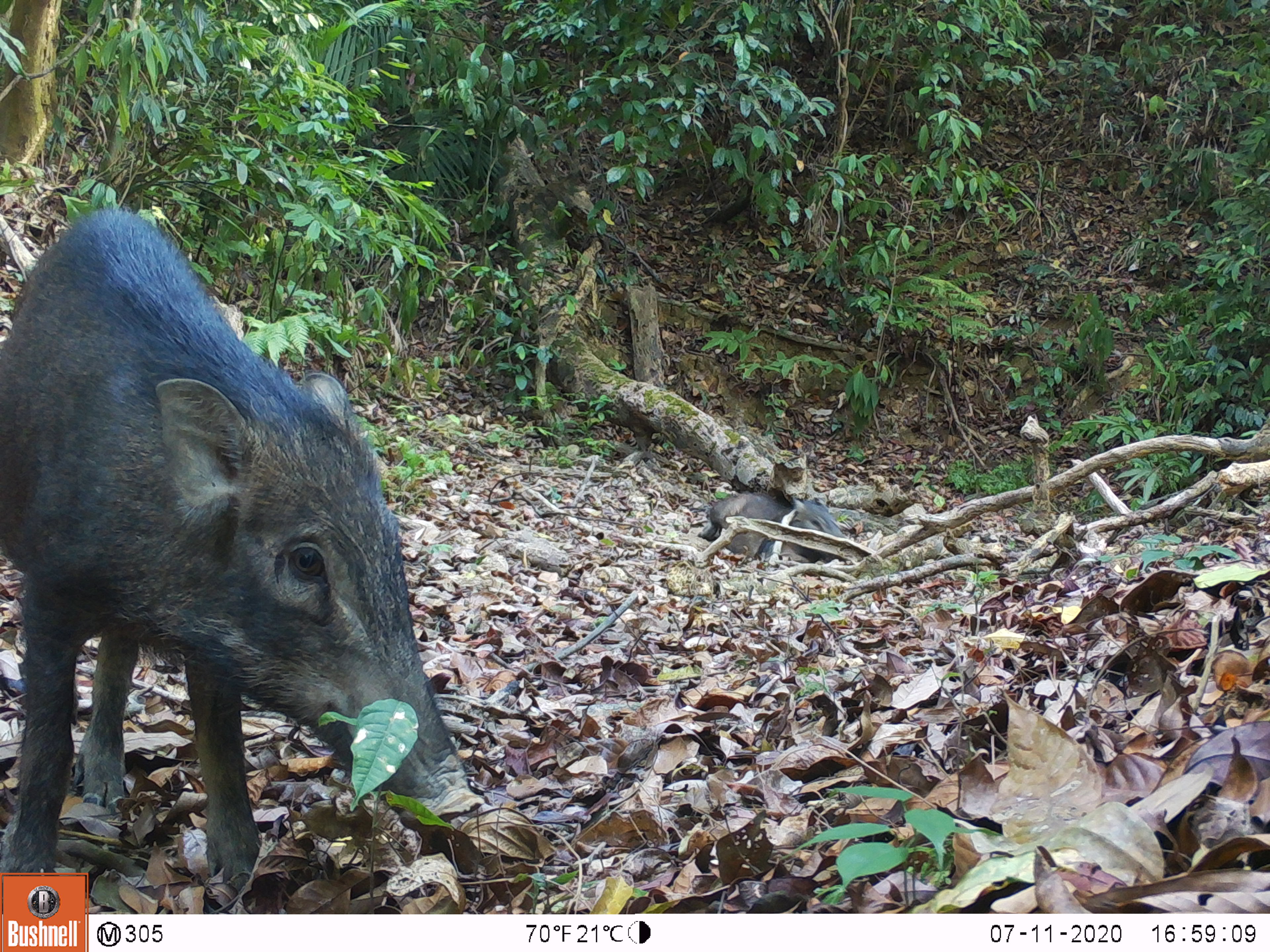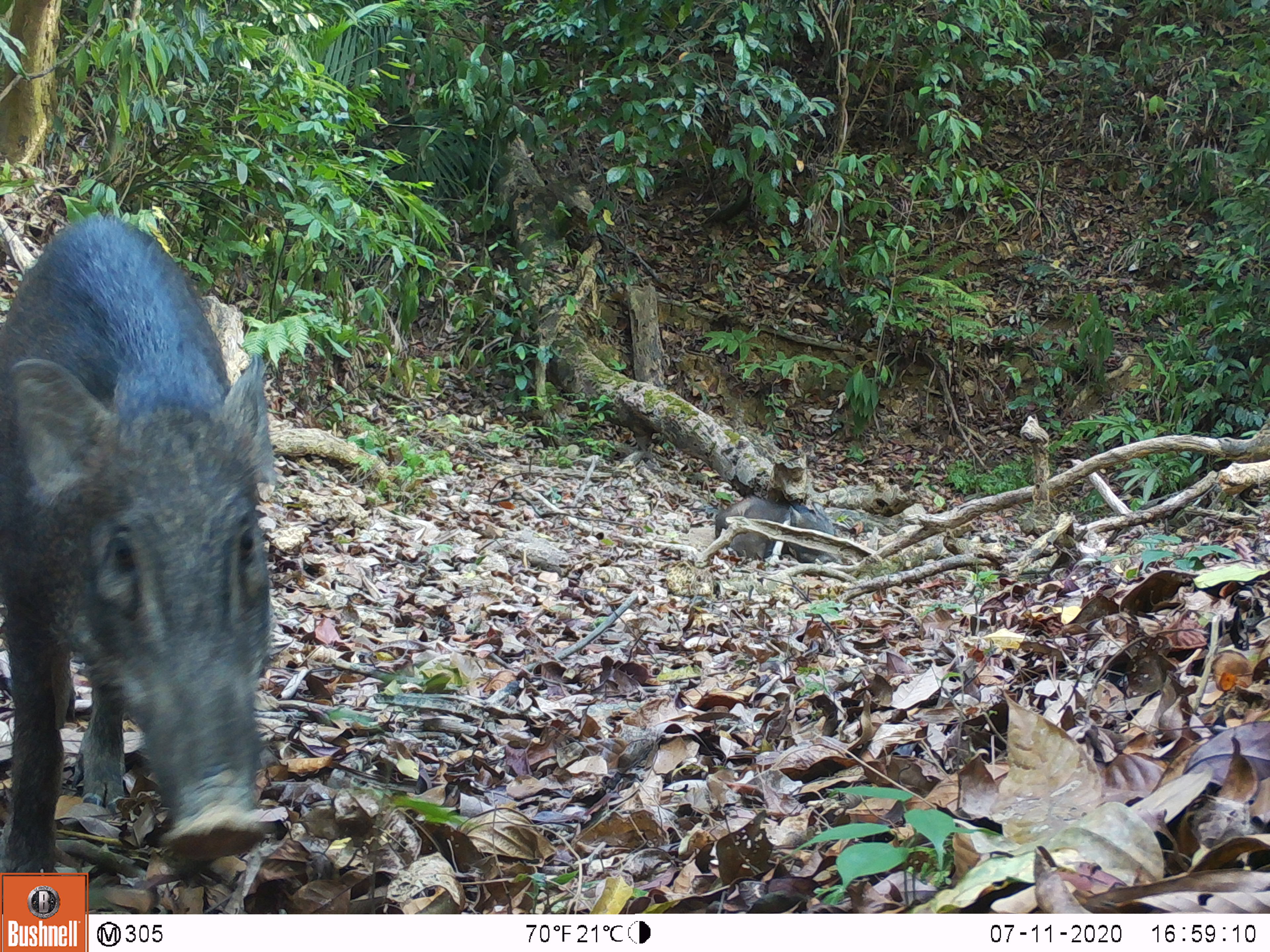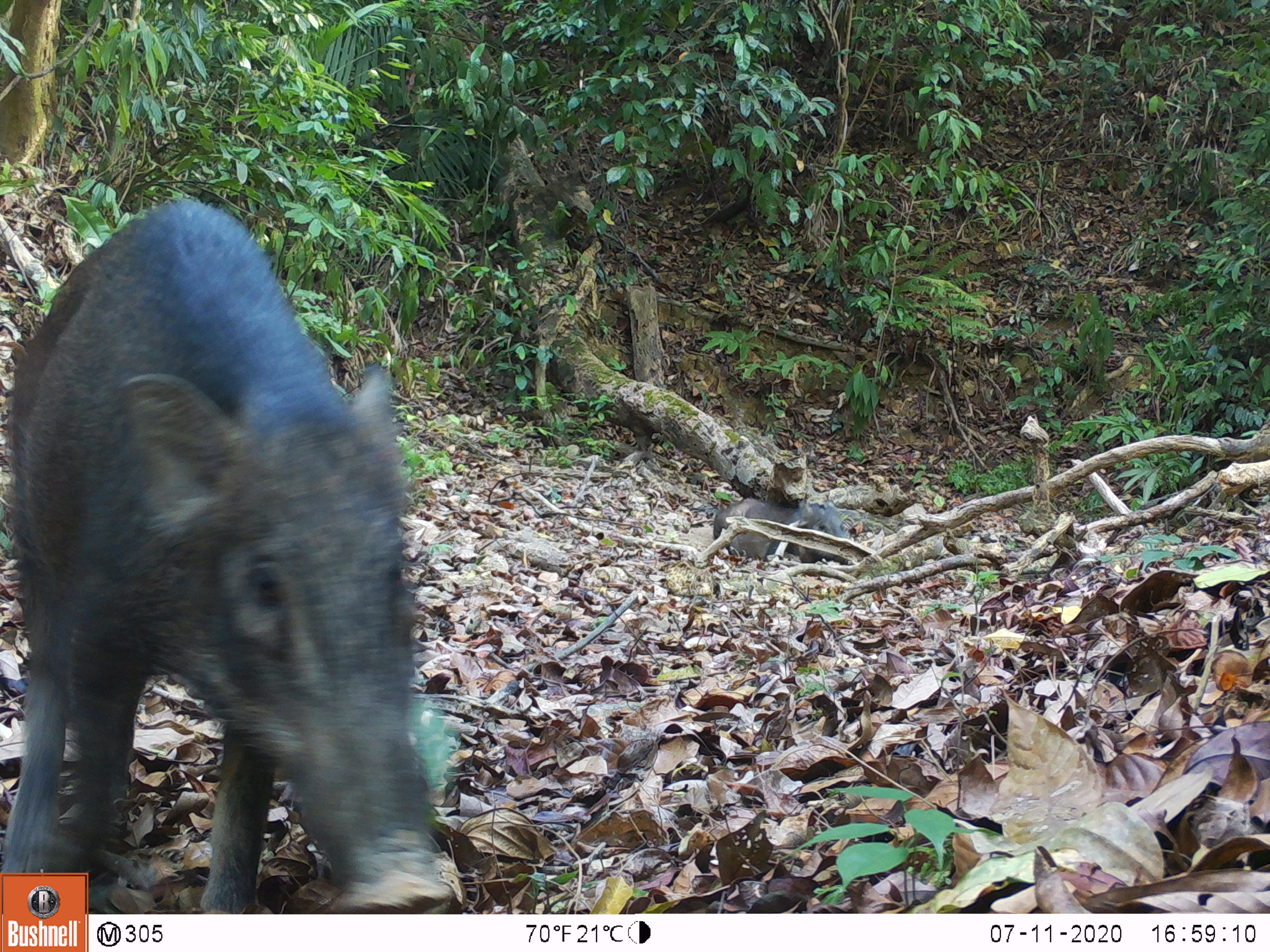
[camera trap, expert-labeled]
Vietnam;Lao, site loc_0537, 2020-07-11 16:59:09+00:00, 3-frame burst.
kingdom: Animalia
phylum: Chordata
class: Mammalia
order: Artiodactyla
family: Suidae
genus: Sus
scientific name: Sus scrofa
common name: eurasian wild pig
Eurasian wild pig (Sus scrofa). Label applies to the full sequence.